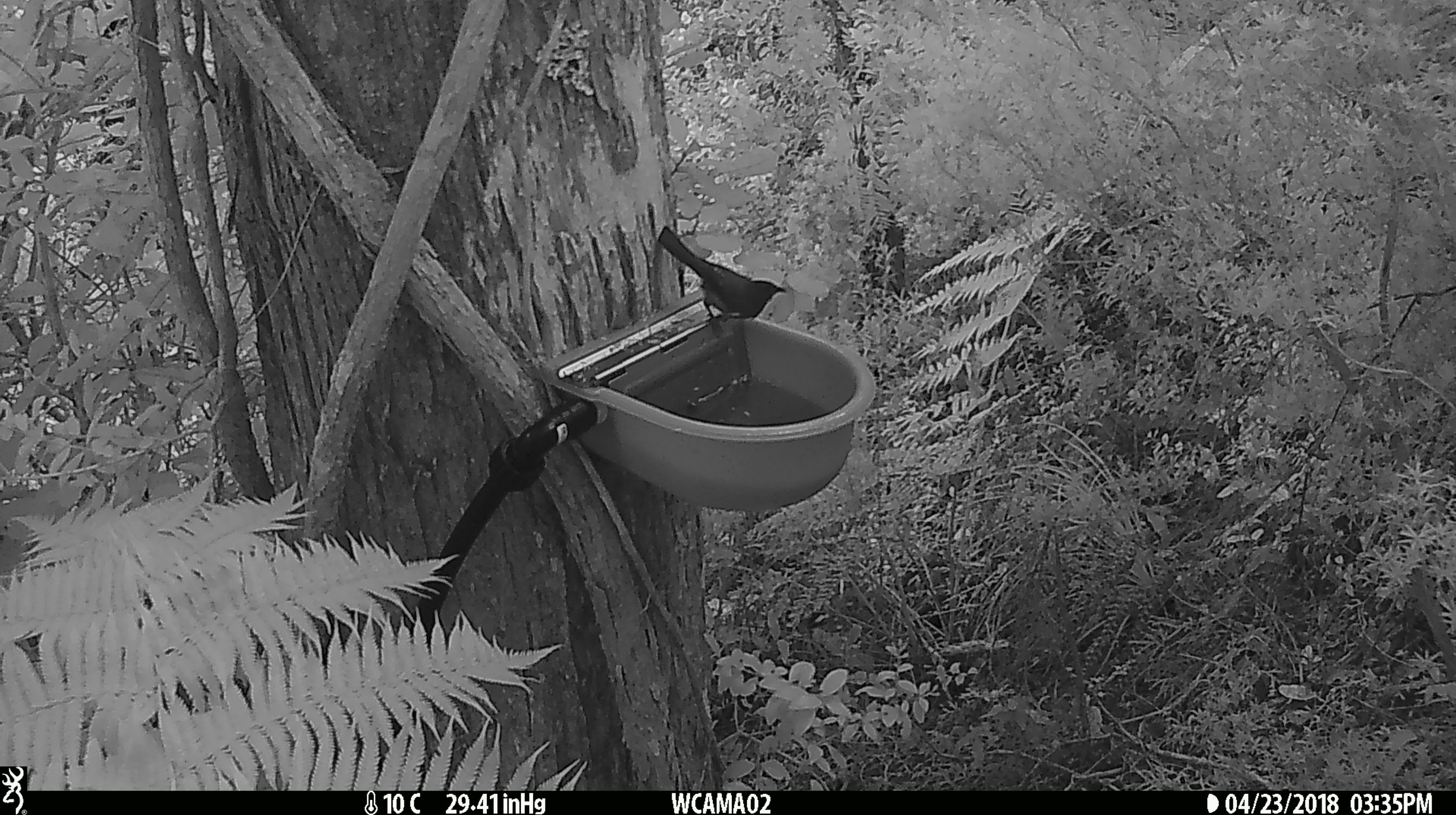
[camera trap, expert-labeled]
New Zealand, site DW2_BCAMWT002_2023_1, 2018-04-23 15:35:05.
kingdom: Animalia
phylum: Chordata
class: Aves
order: Passeriformes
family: Meliphagidae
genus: Anthornis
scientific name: Anthornis melanura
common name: new zealand bellbird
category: bellbird